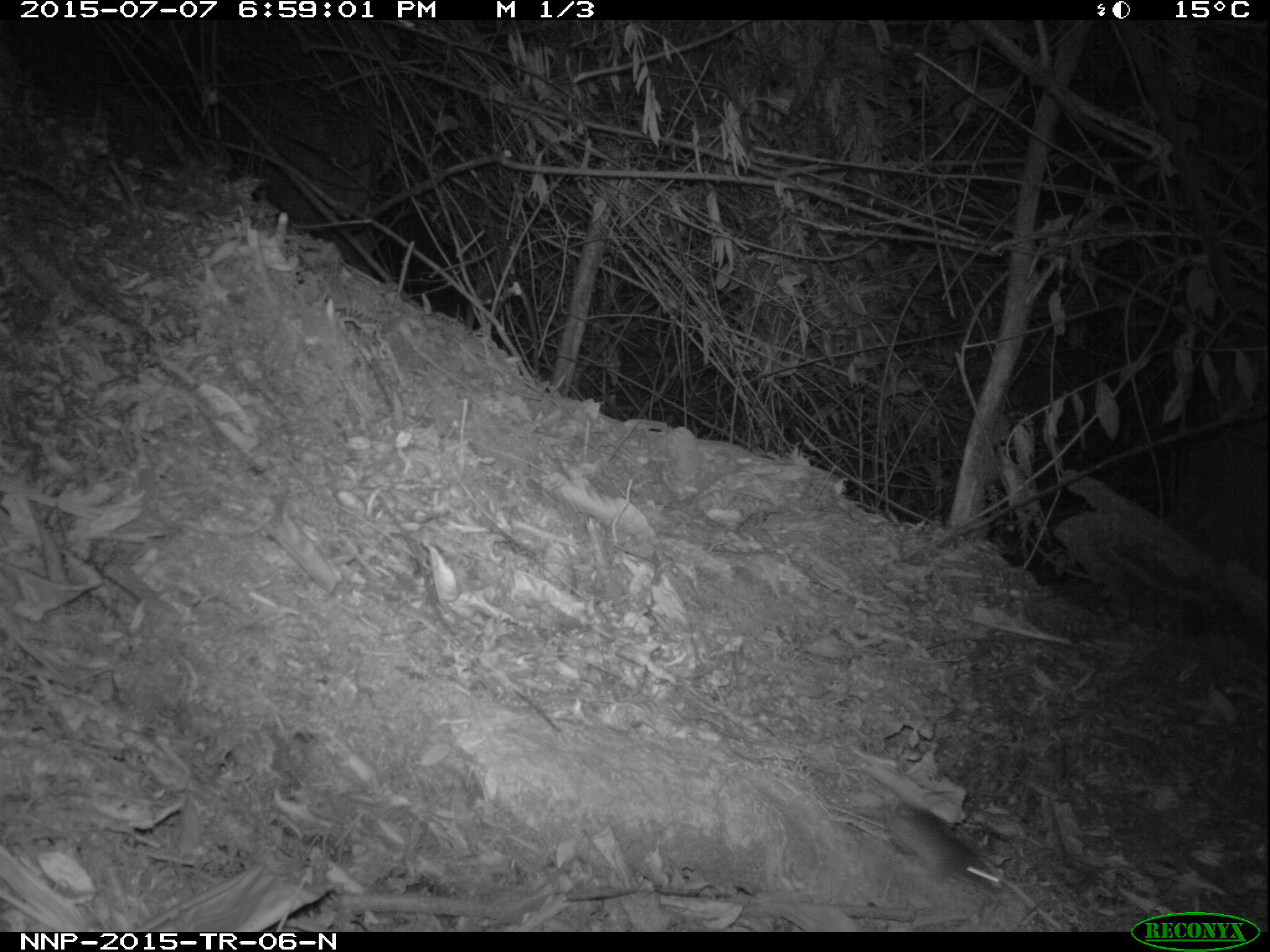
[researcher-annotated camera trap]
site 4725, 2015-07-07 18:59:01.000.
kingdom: Animalia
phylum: Chordata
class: Mammalia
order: Rodentia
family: Nesomyidae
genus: Cricetomys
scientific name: Cricetomys gambianus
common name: african giant pouched rat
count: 1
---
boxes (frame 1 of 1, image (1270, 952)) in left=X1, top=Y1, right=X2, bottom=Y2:
cricetomys gambianus: left=851, top=792, right=1004, bottom=897